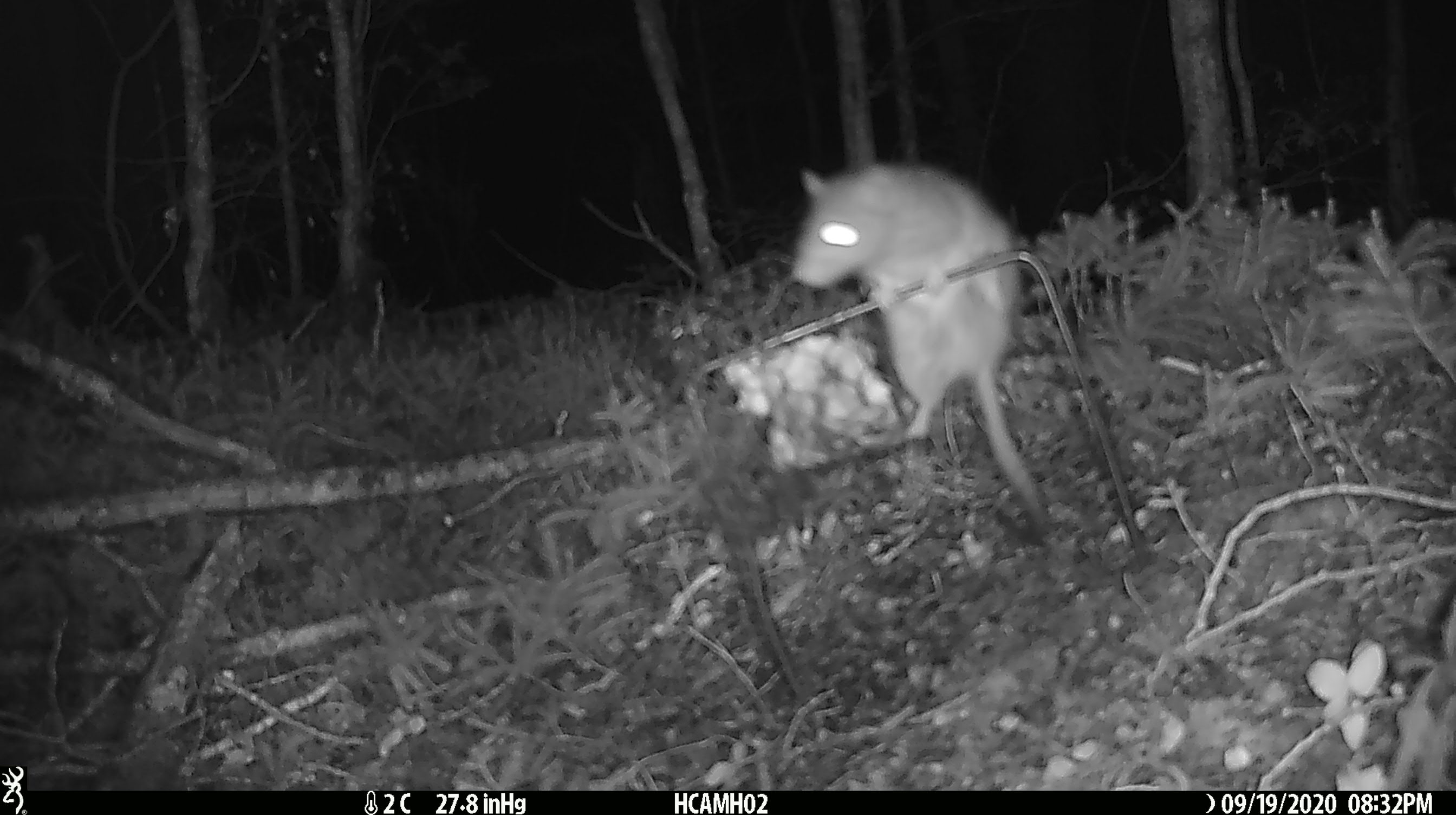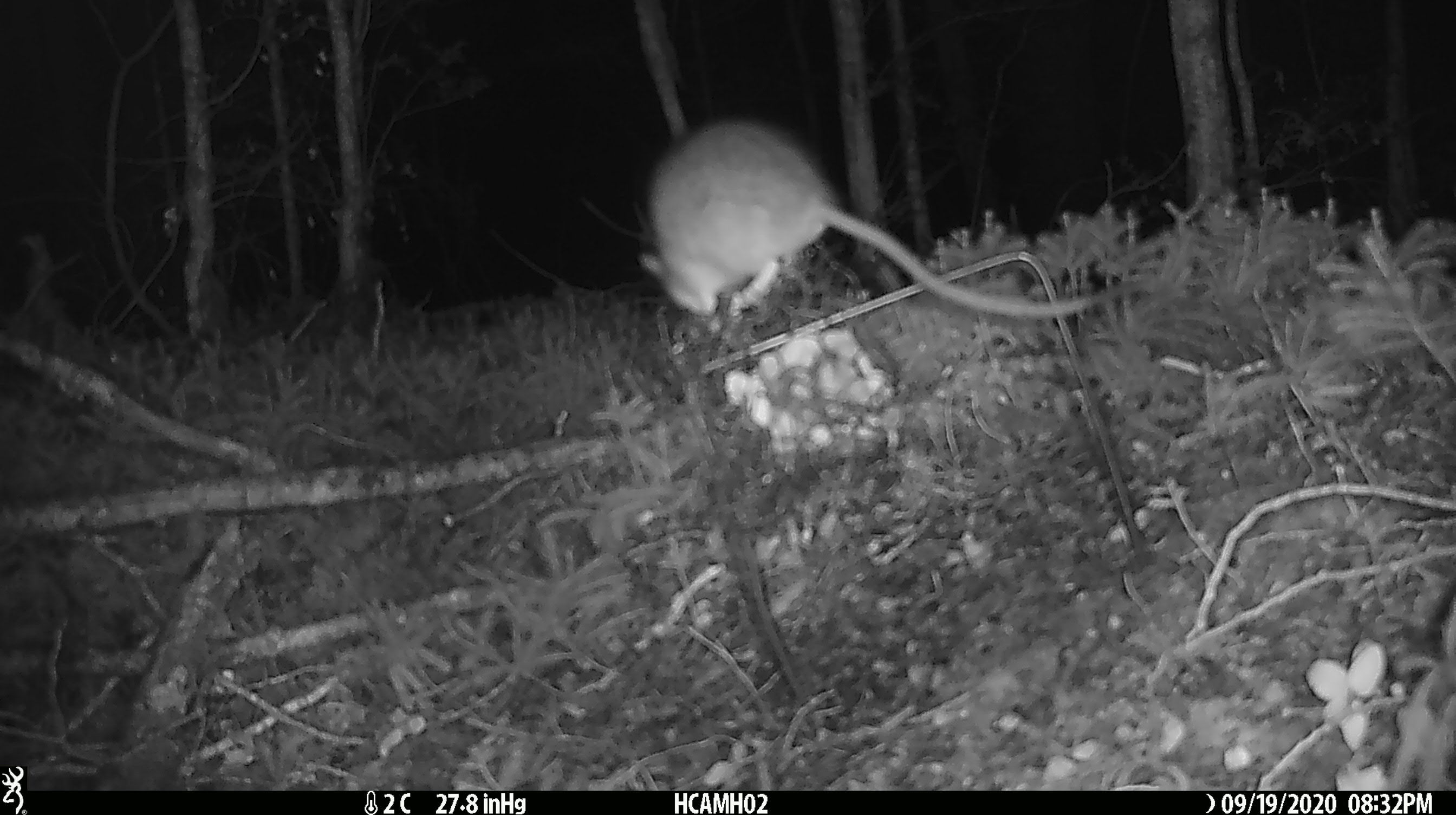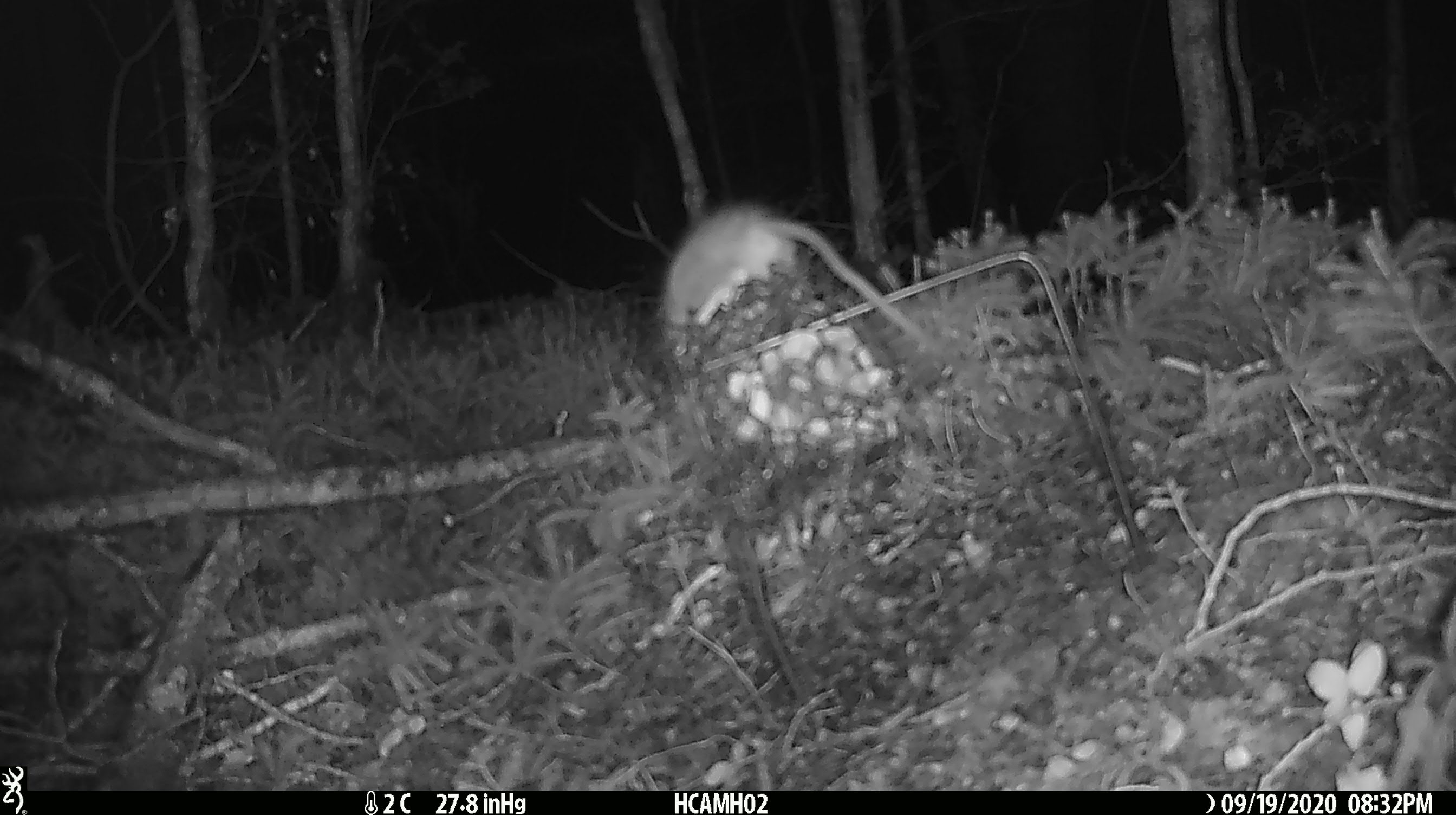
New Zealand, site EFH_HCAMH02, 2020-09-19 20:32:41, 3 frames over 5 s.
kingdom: Animalia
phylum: Chordata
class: Mammalia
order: Rodentia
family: Muridae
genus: Rattus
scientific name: Rattus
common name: rat